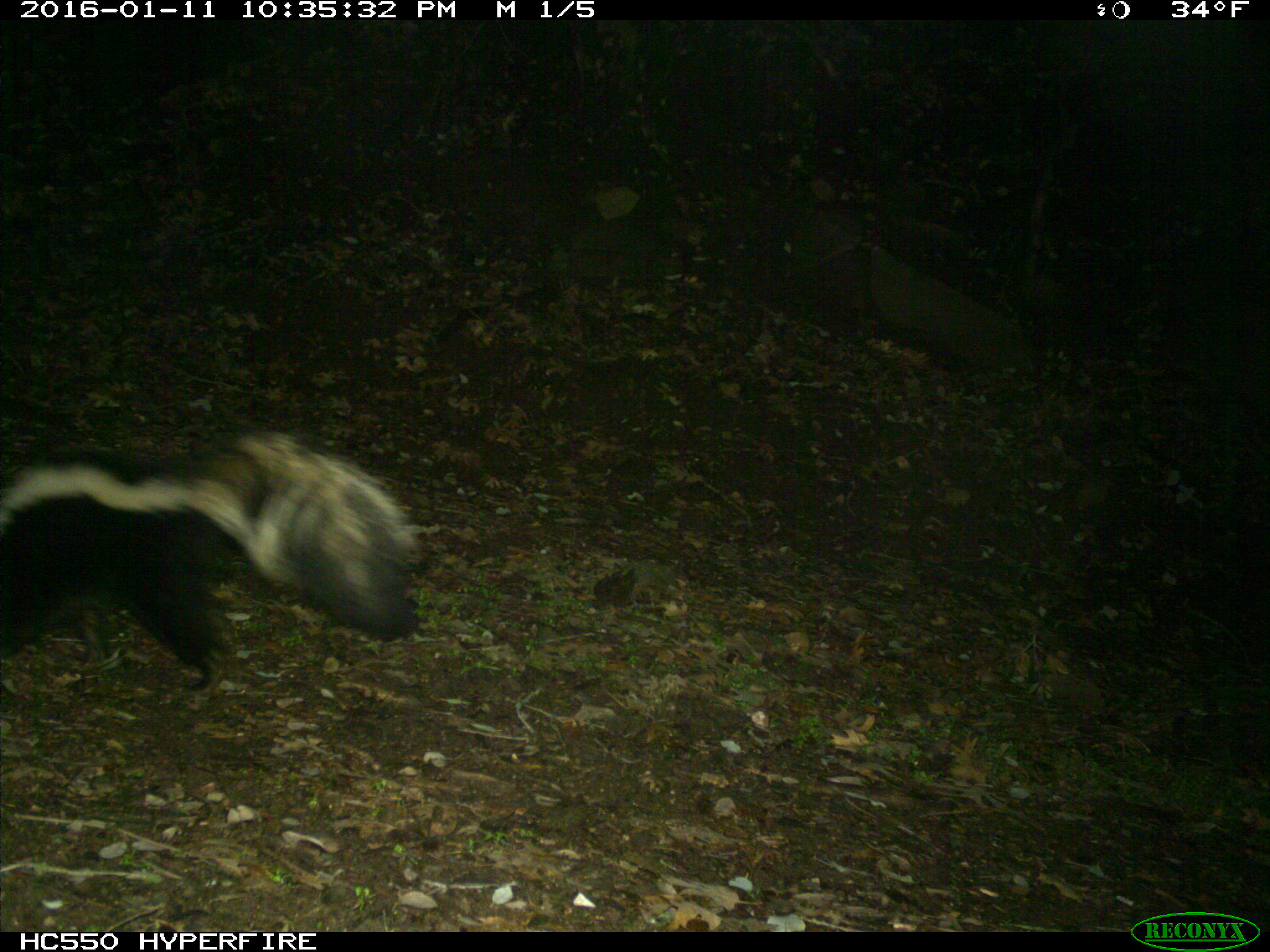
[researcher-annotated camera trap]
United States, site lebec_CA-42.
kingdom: Animalia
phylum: Chordata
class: Mammalia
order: Carnivora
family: Mephitidae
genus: Mephitis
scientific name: Mephitis mephitis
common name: striped skunk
Mephitis mephitis (striped skunk).